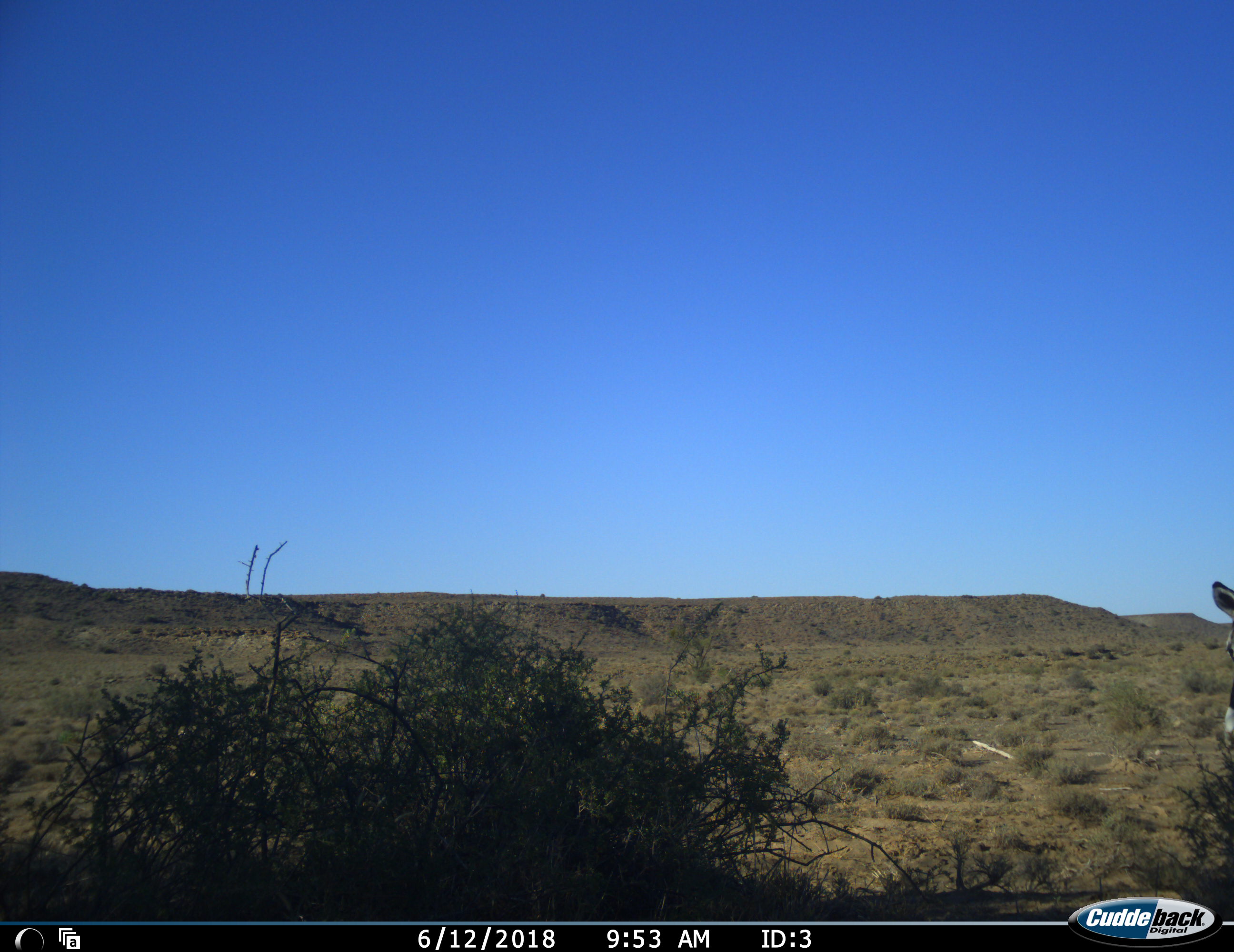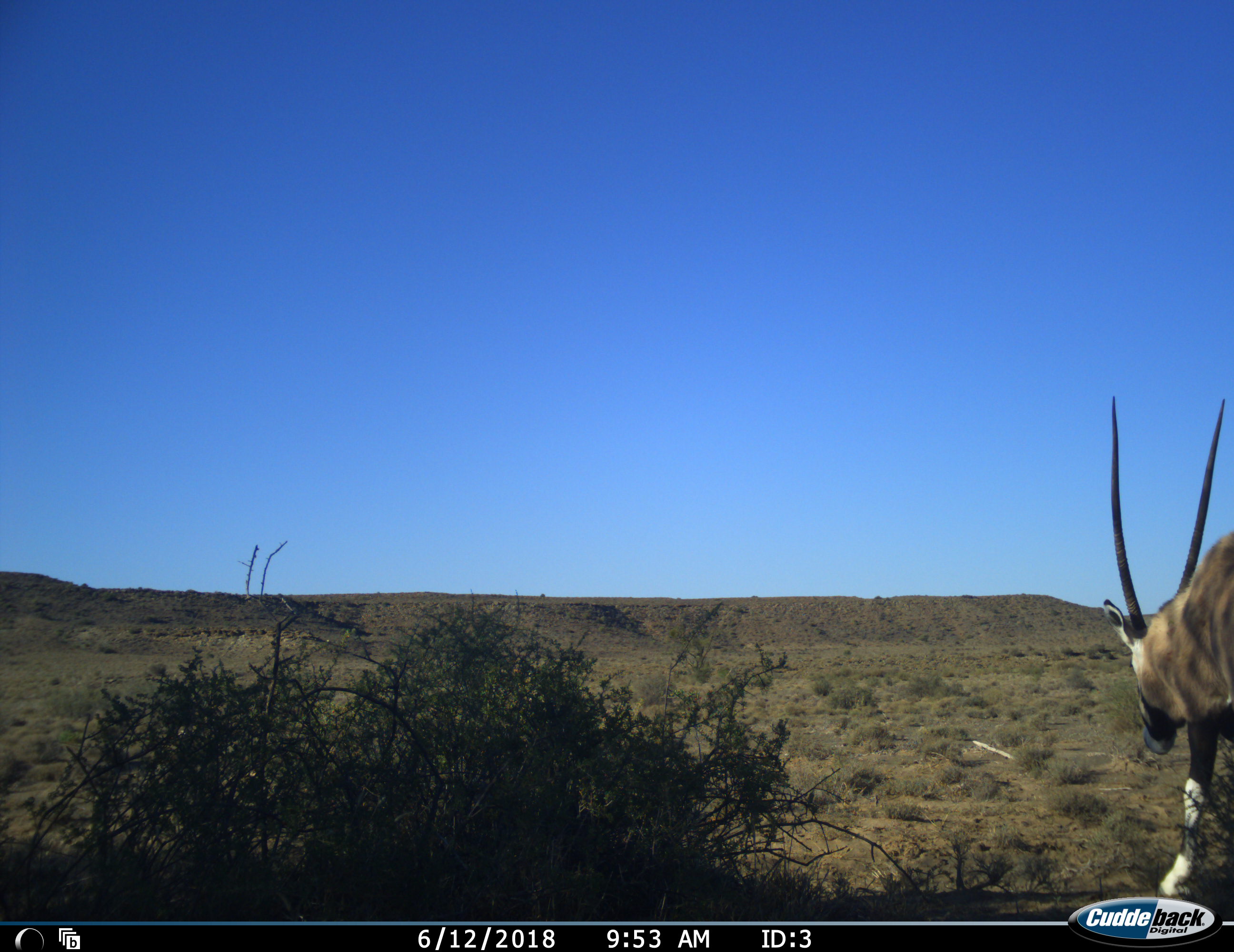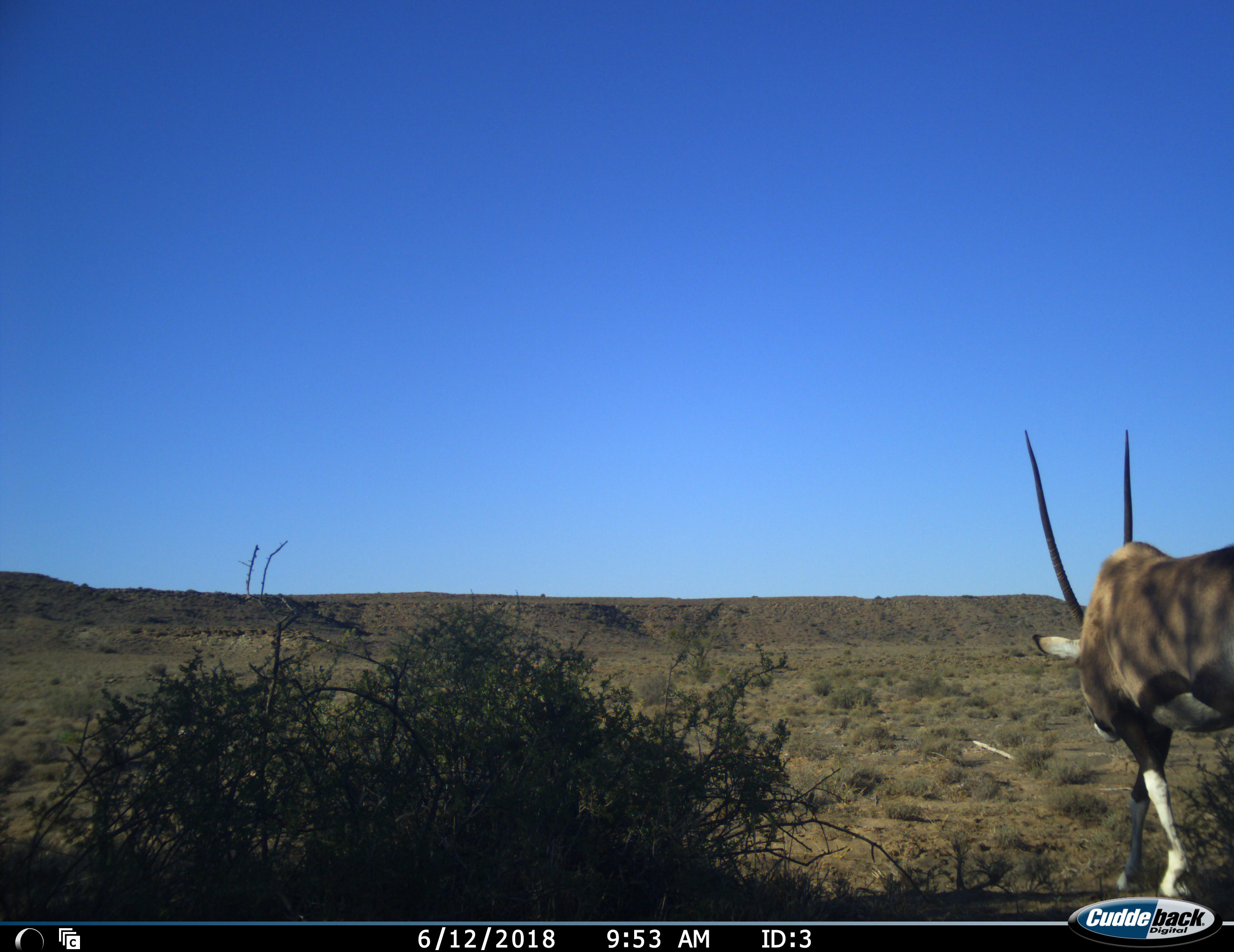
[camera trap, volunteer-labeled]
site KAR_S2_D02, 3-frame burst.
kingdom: Animalia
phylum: Chordata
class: Mammalia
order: Artiodactyla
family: Bovidae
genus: Oryx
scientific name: Oryx gazella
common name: gemsbok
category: oryx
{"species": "oryx (gemsbok) (Oryx gazella)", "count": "1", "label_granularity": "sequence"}